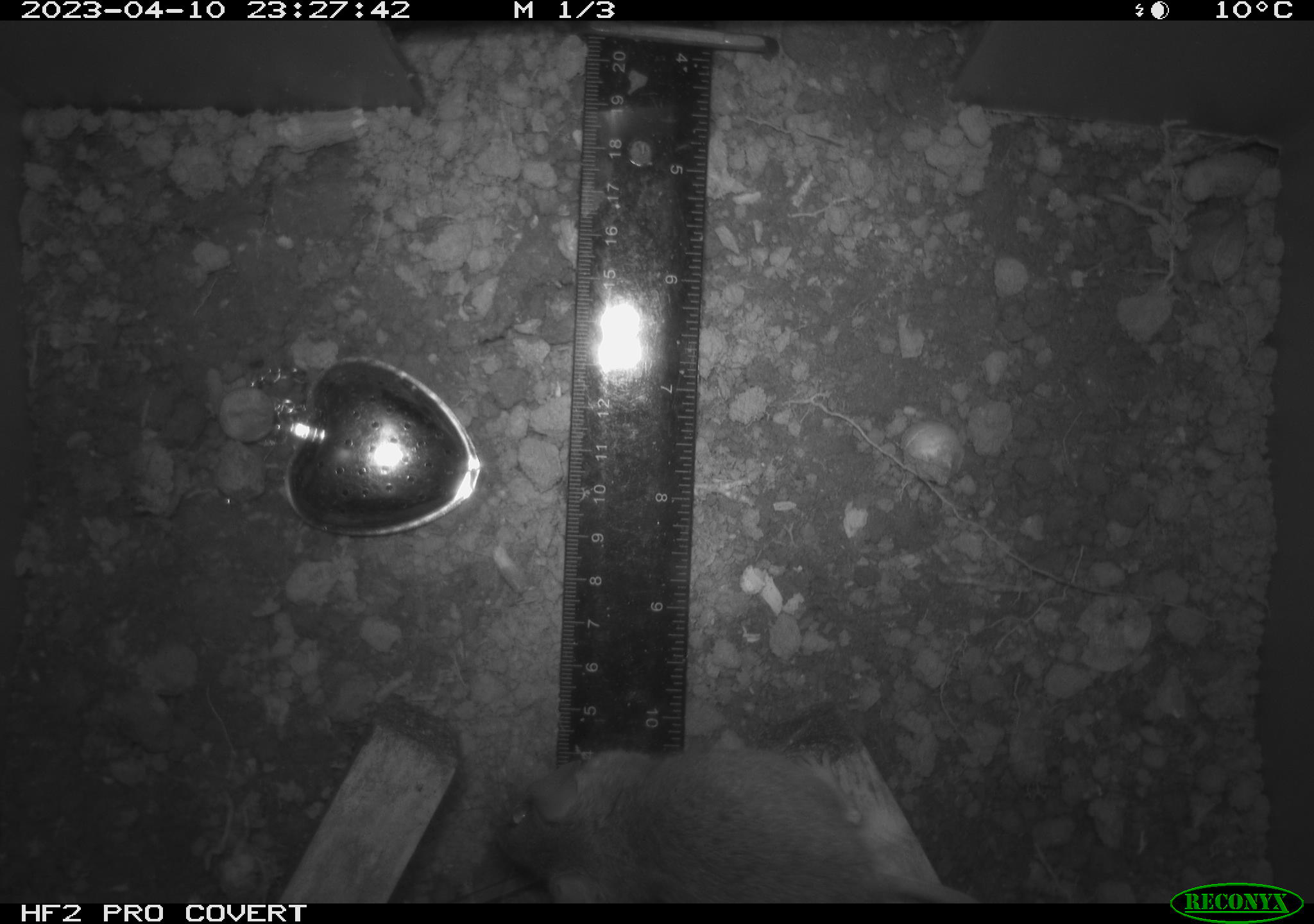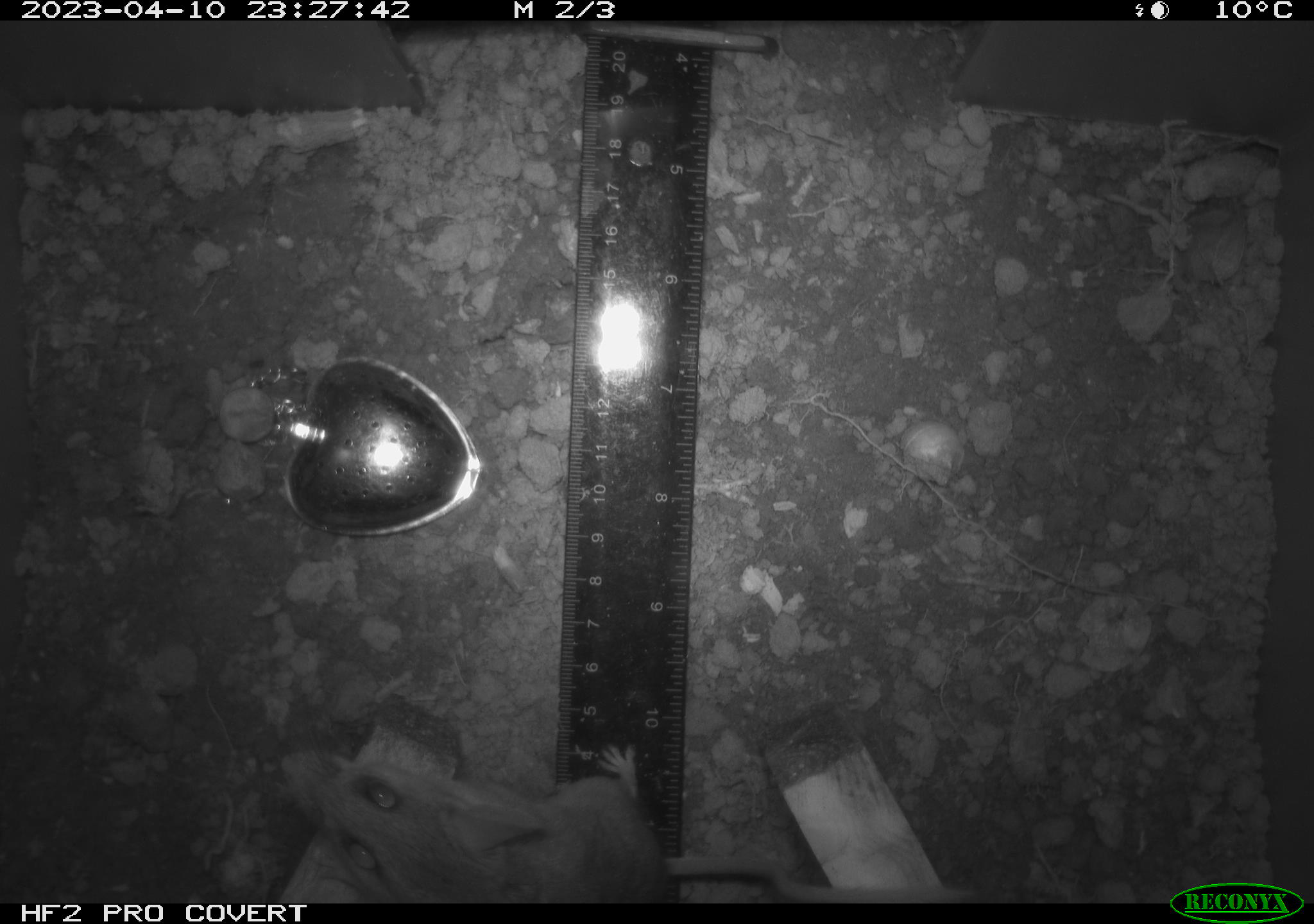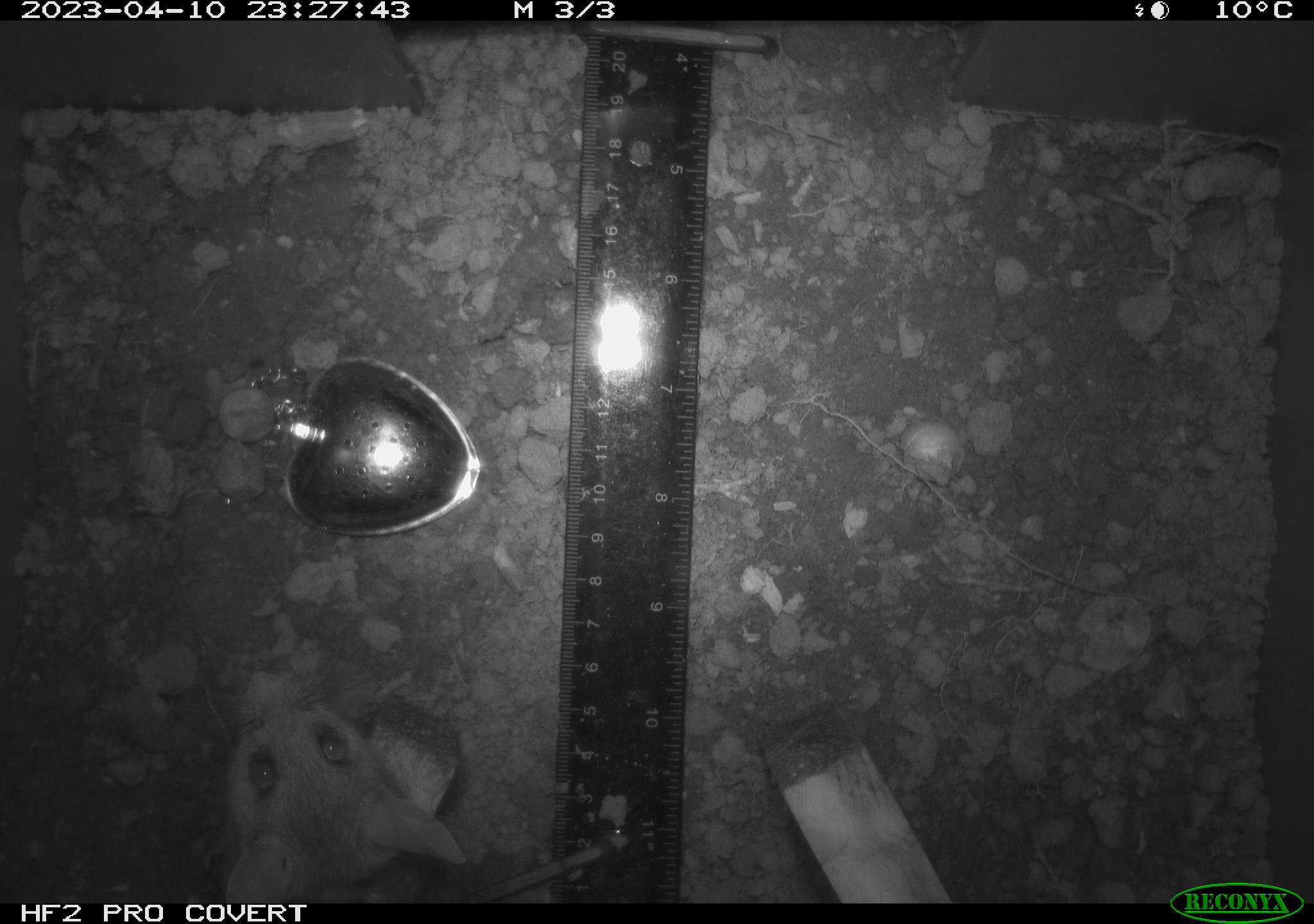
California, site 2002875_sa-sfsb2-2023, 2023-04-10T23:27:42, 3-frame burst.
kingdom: Animalia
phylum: Chordata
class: Mammalia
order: Rodentia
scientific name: Rodentia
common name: mouse species